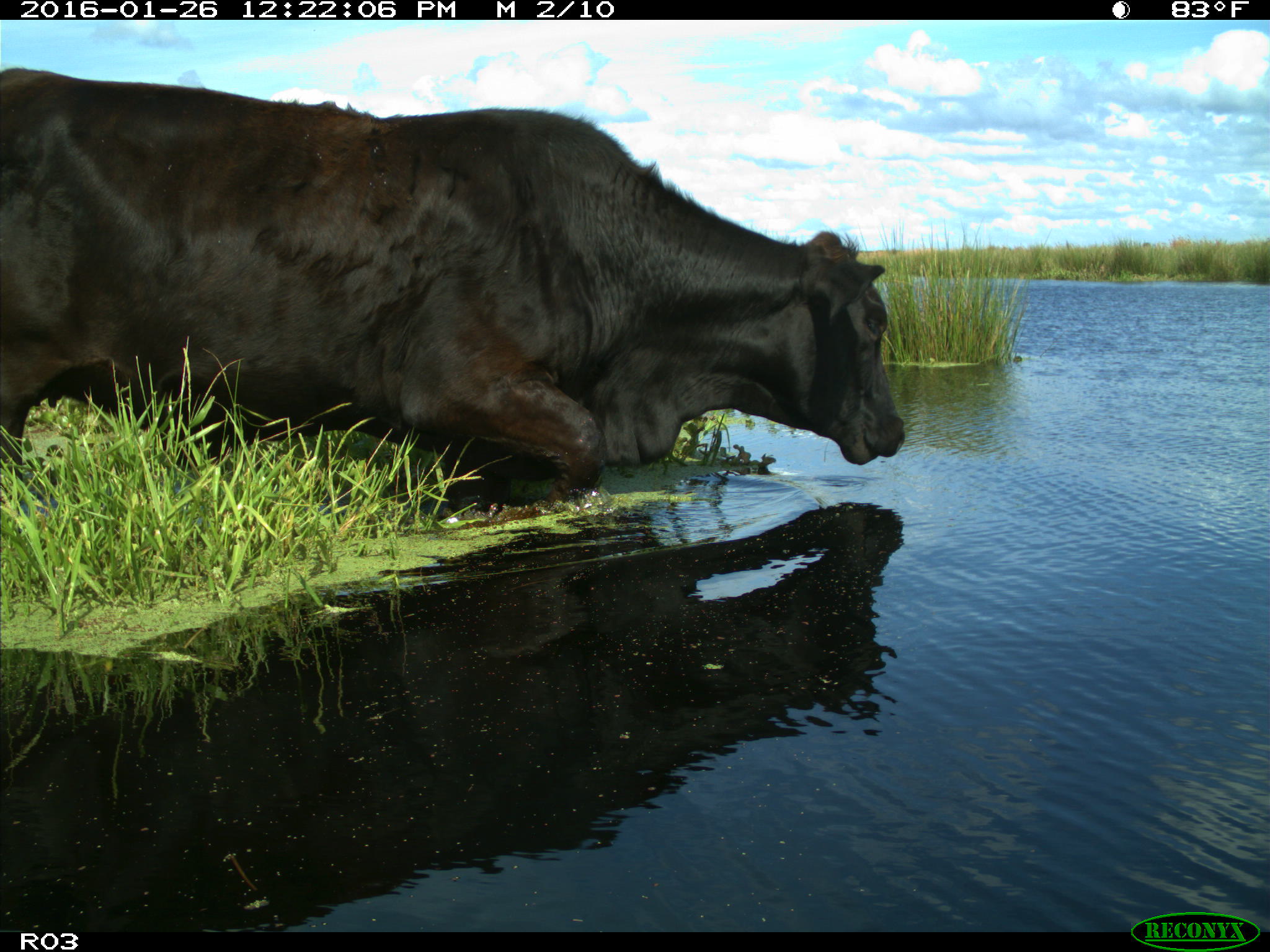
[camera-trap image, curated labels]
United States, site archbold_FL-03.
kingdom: Animalia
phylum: Chordata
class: Mammalia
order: Artiodactyla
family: Bovidae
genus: Bos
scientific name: Bos taurus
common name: domestic cow